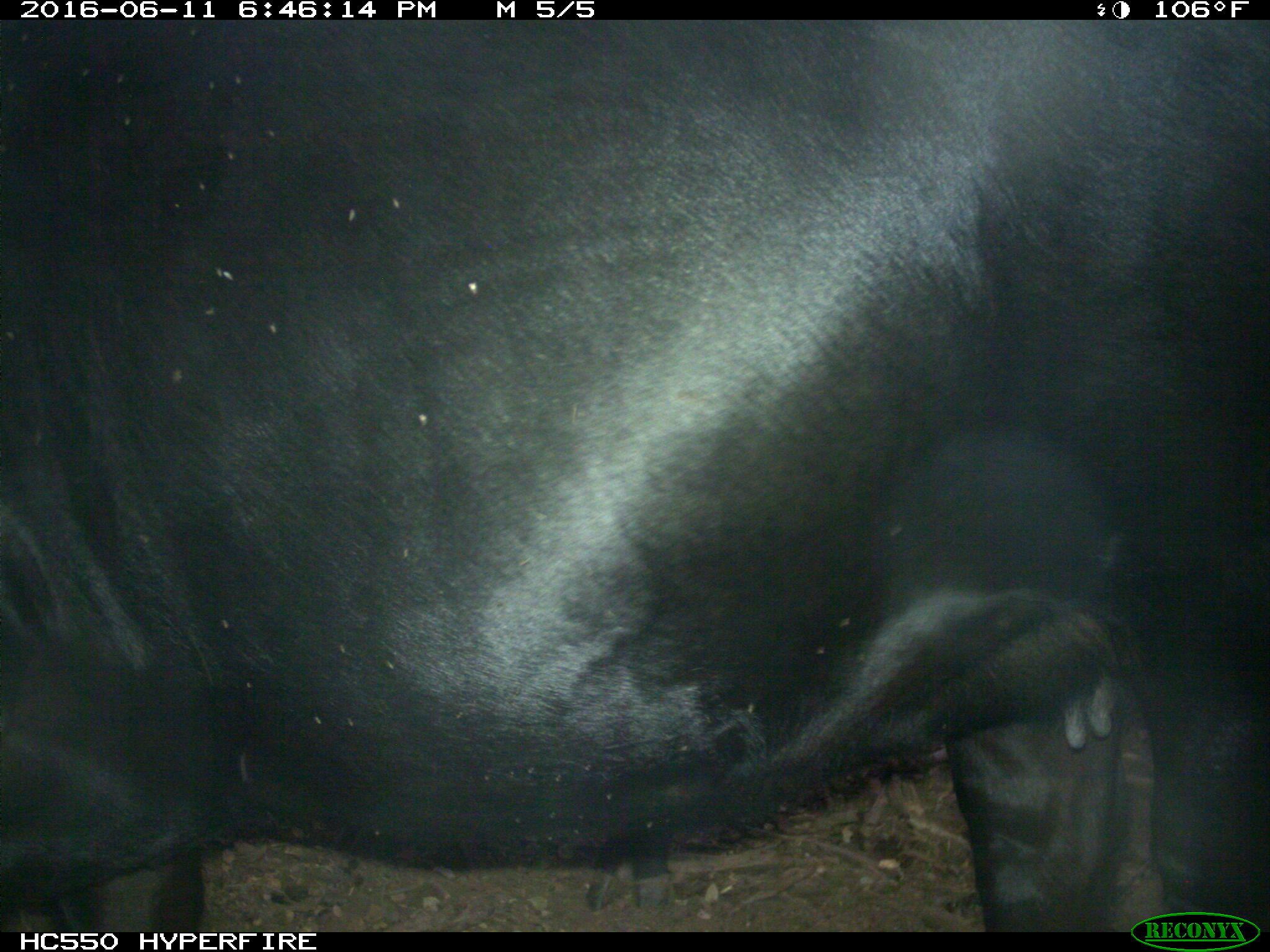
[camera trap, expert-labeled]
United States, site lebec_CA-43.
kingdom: Animalia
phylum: Chordata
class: Mammalia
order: Artiodactyla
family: Bovidae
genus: Bos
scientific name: Bos taurus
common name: domestic cow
Bos taurus (domestic cow).